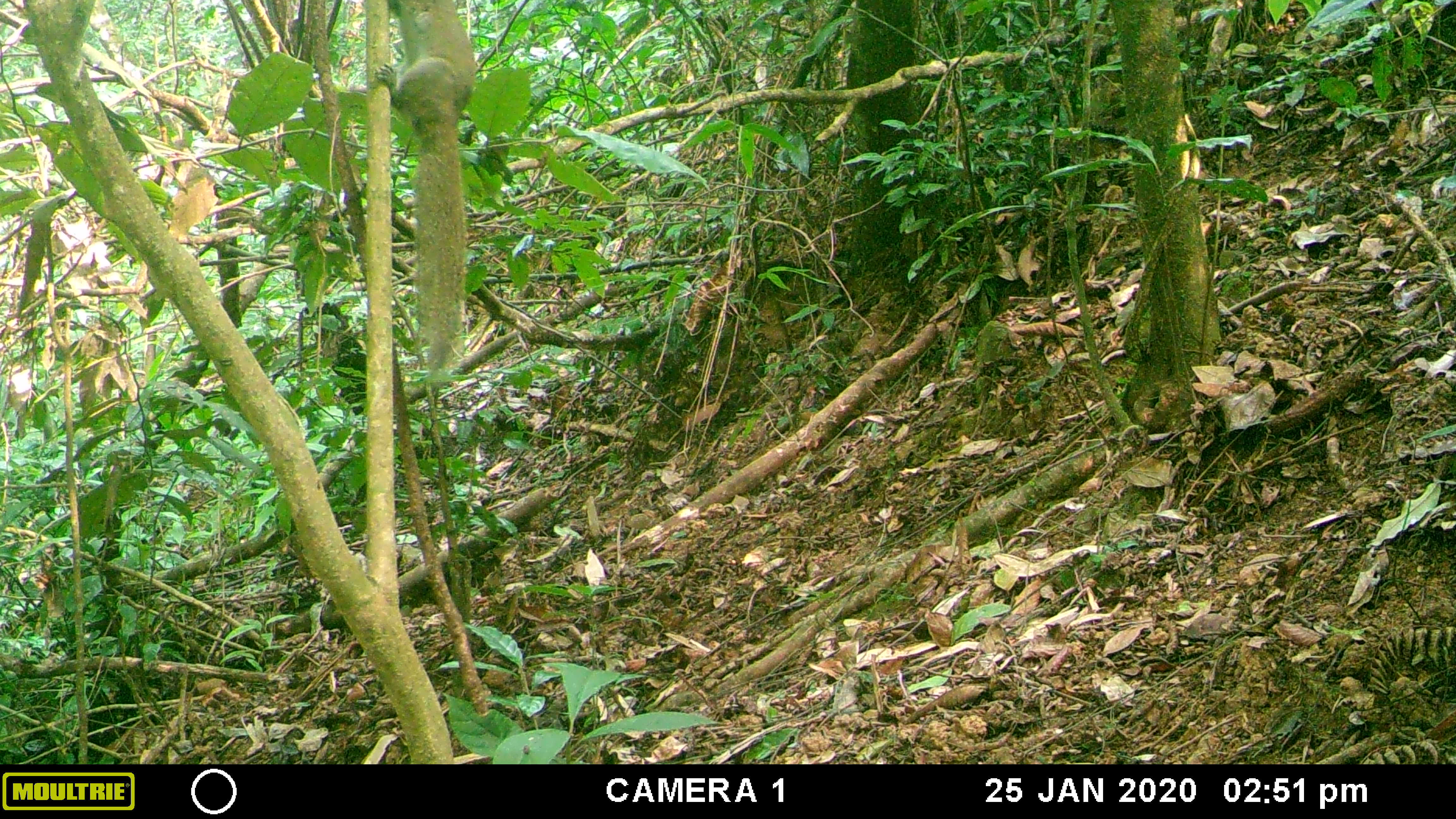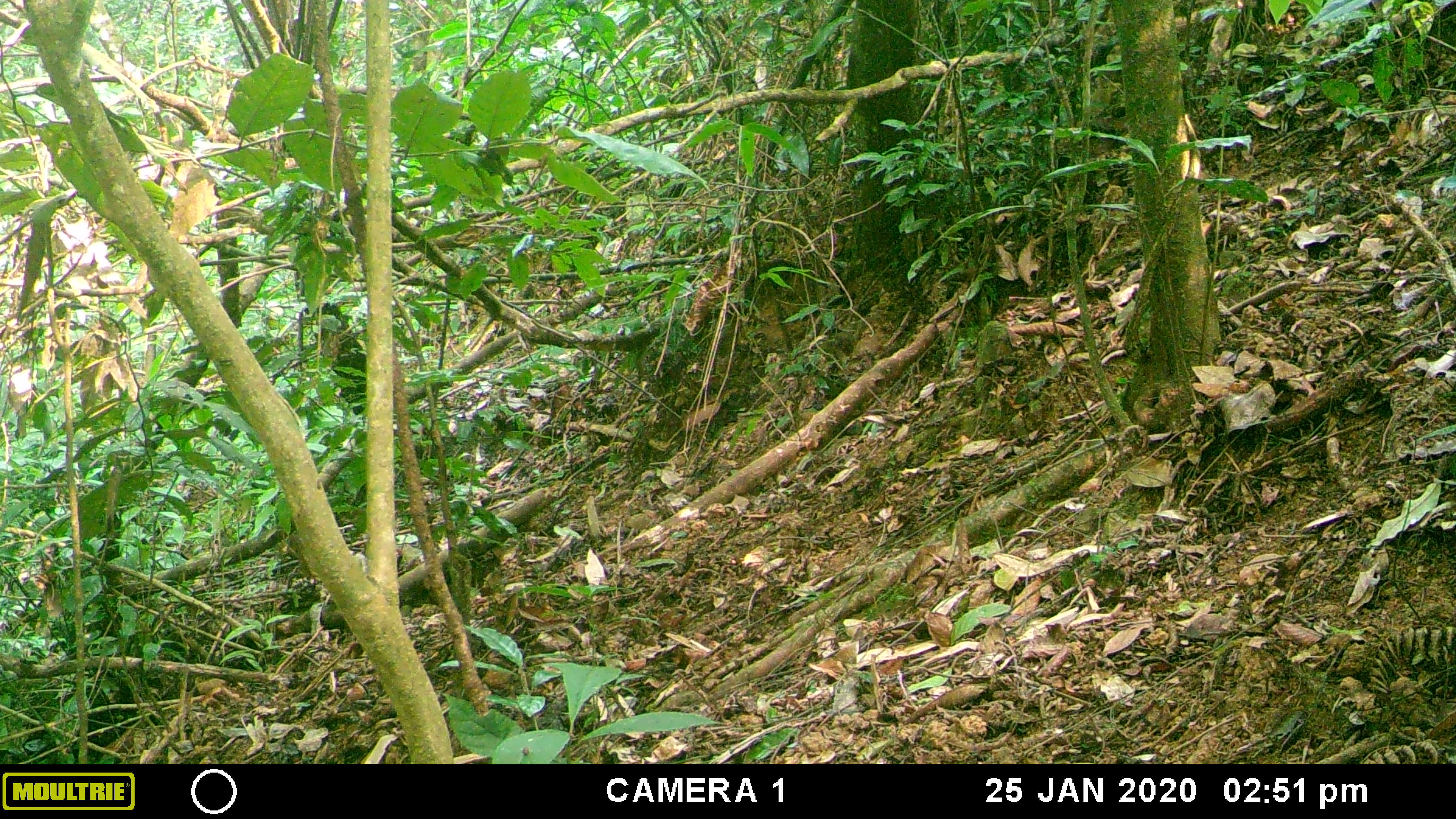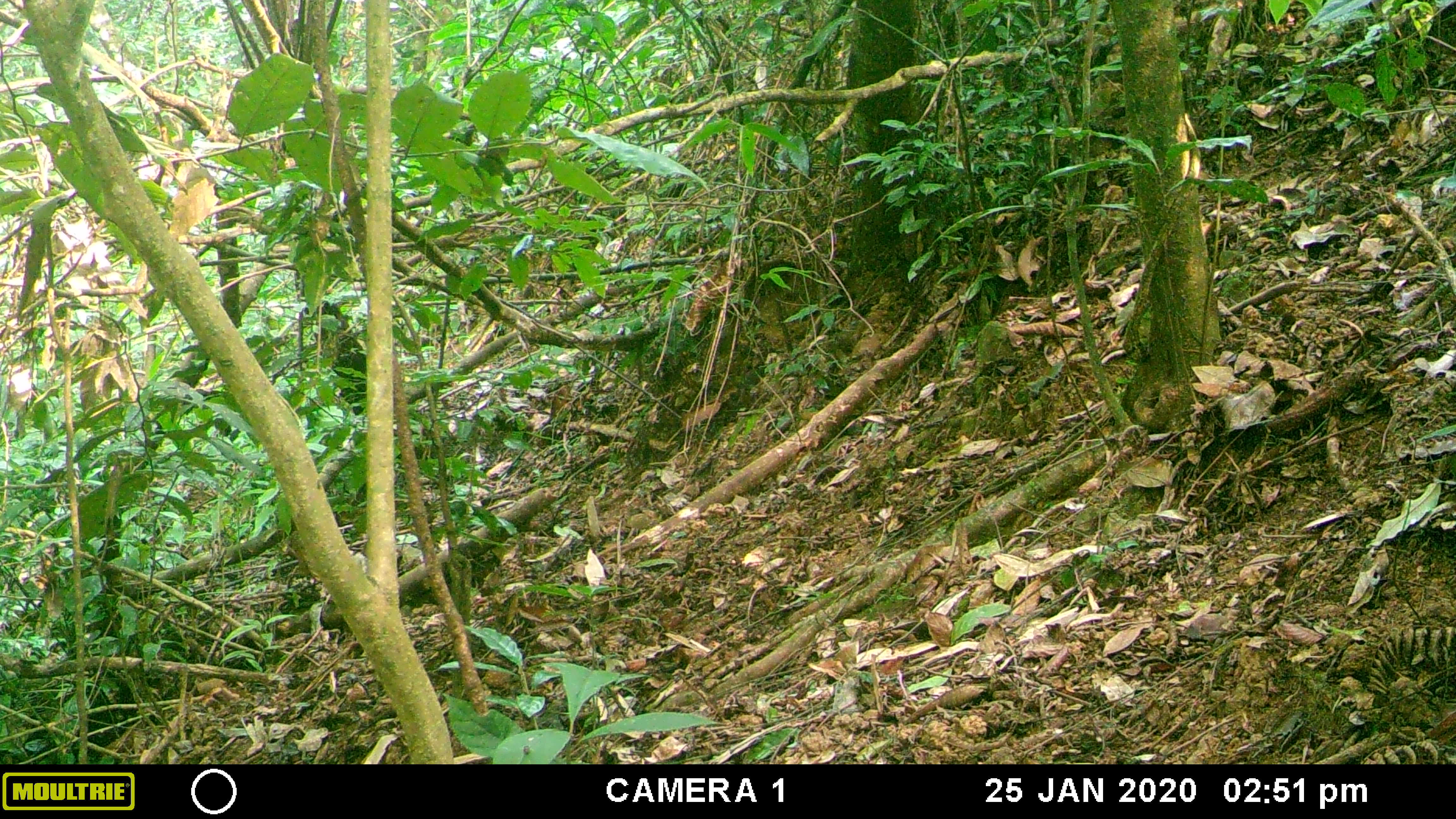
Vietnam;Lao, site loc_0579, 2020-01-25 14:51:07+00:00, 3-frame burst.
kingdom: Animalia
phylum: Chordata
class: Mammalia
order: Rodentia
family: Sciuridae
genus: Callosciurus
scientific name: Callosciurus erythraeus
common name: pallas's squirrel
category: pallass squirrel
Pallass squirrel (pallas's squirrel) (Callosciurus erythraeus). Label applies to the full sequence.